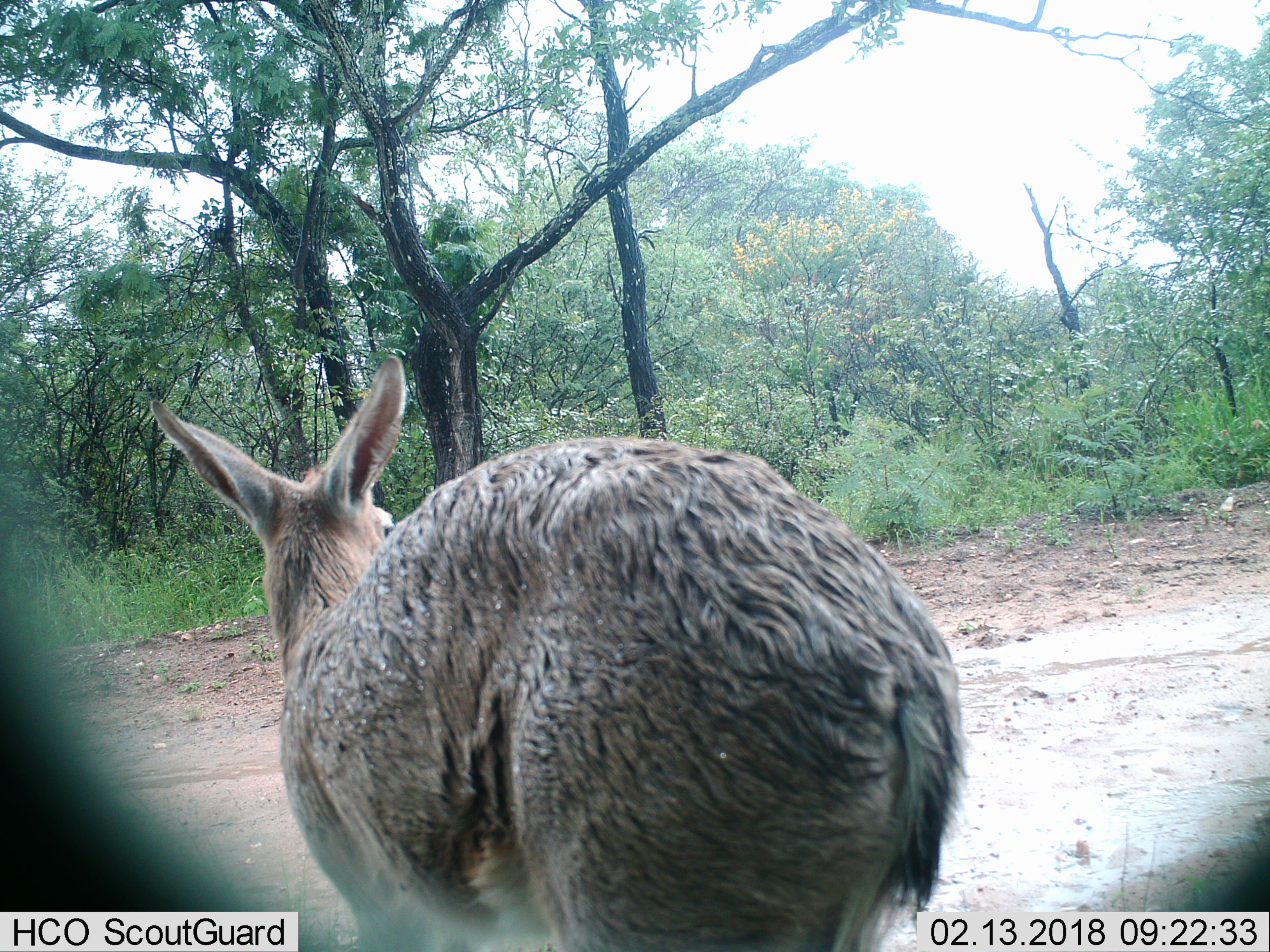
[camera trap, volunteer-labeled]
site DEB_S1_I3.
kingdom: Animalia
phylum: Chordata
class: Mammalia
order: Artiodactyla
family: Bovidae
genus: Sylvicapra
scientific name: Sylvicapra grimmia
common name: common duiker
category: duikercommongrey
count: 1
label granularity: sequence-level